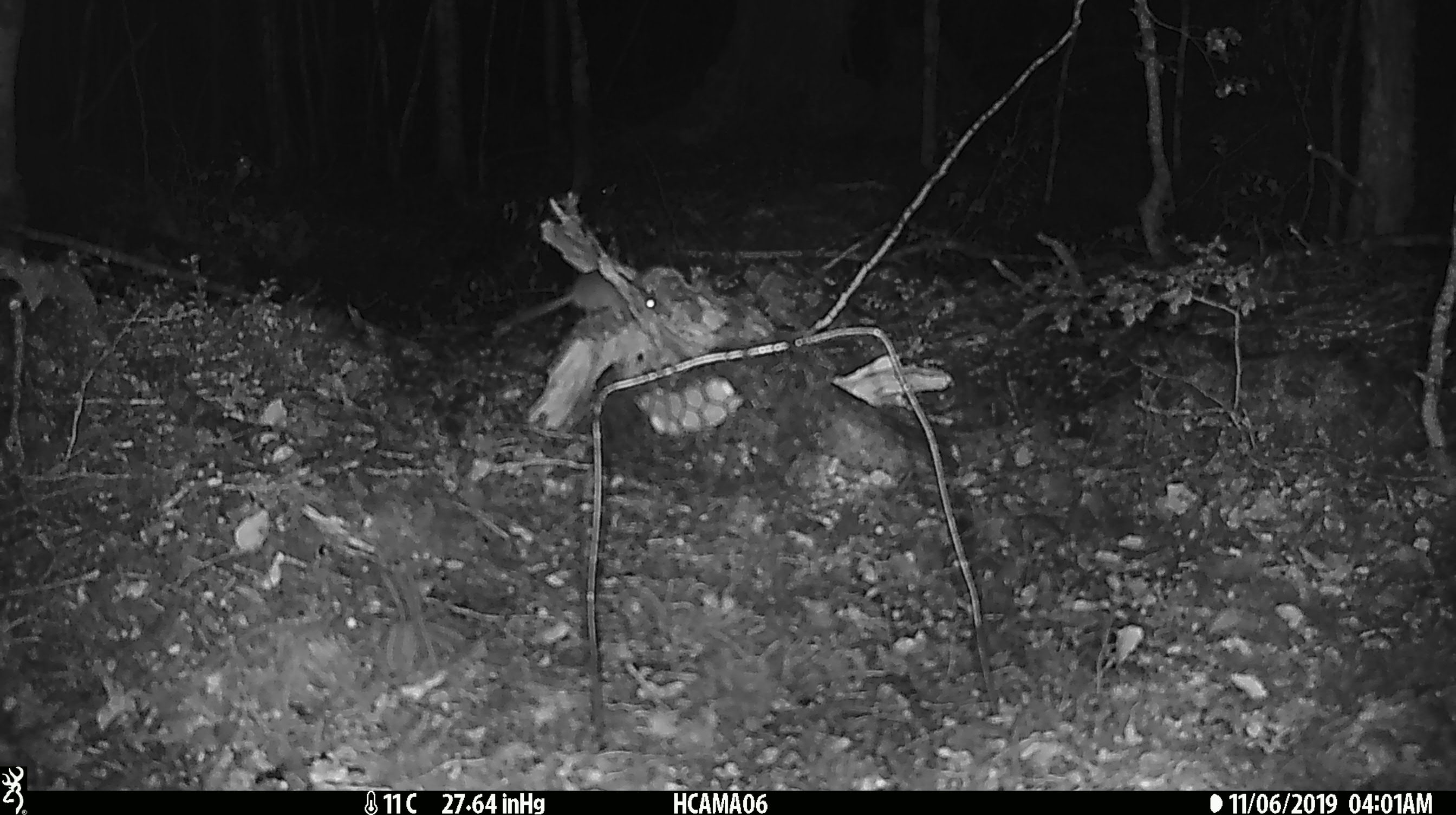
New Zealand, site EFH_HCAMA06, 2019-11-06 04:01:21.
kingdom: Animalia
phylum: Chordata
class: Mammalia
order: Rodentia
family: Muridae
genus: Mus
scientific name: Mus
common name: mouse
Mouse (Mus).